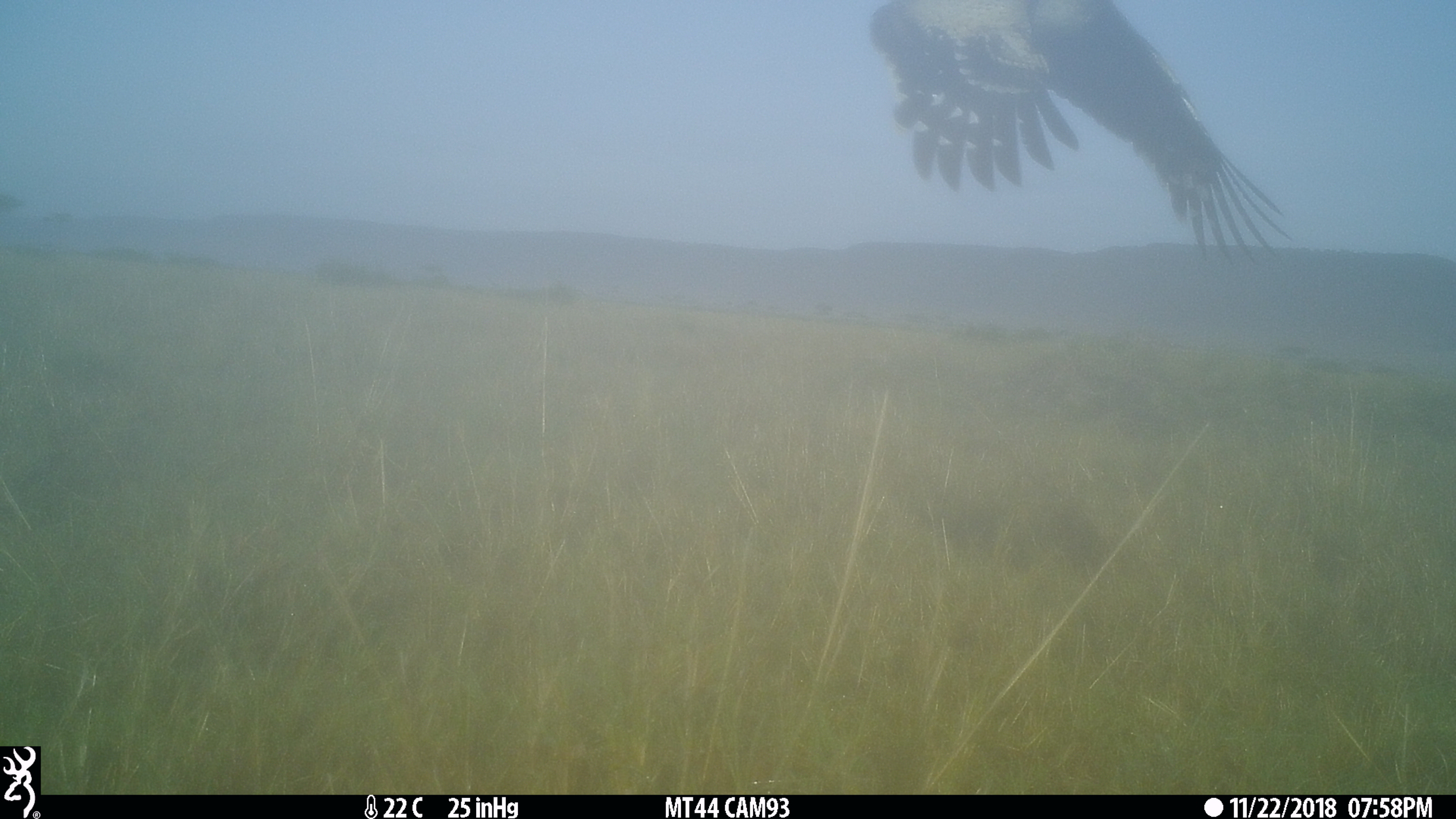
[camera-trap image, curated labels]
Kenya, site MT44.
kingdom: Animalia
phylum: Chordata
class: Aves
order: Otidiformes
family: Otididae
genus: Lissotis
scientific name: Lissotis melanogaster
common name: black-bellied bustard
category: bustard black bellied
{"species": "bustard black bellied (black-bellied bustard) (Lissotis melanogaster)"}